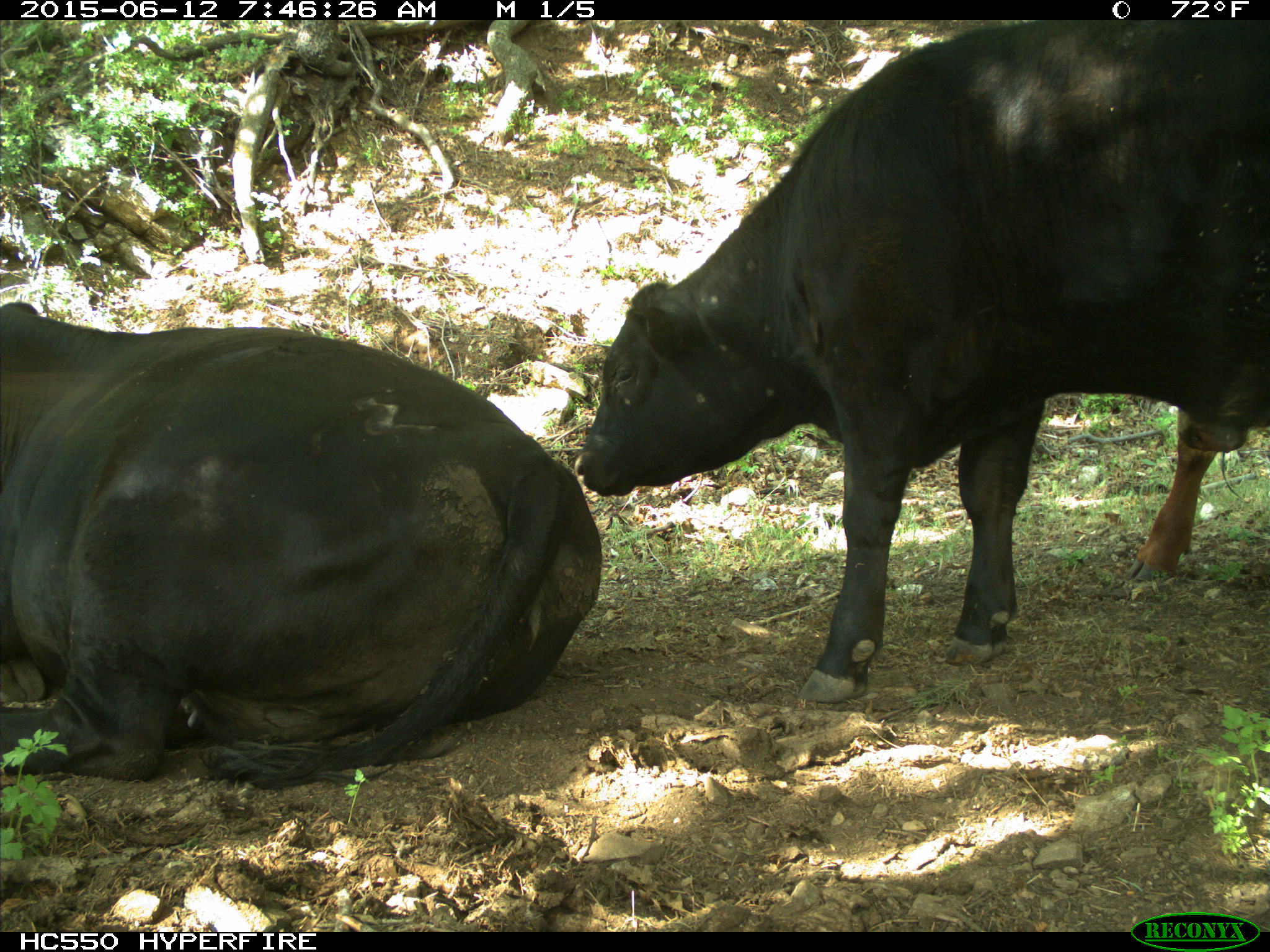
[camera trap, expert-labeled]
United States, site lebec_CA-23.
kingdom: Animalia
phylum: Chordata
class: Mammalia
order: Artiodactyla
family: Bovidae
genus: Bos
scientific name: Bos taurus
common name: domestic cow